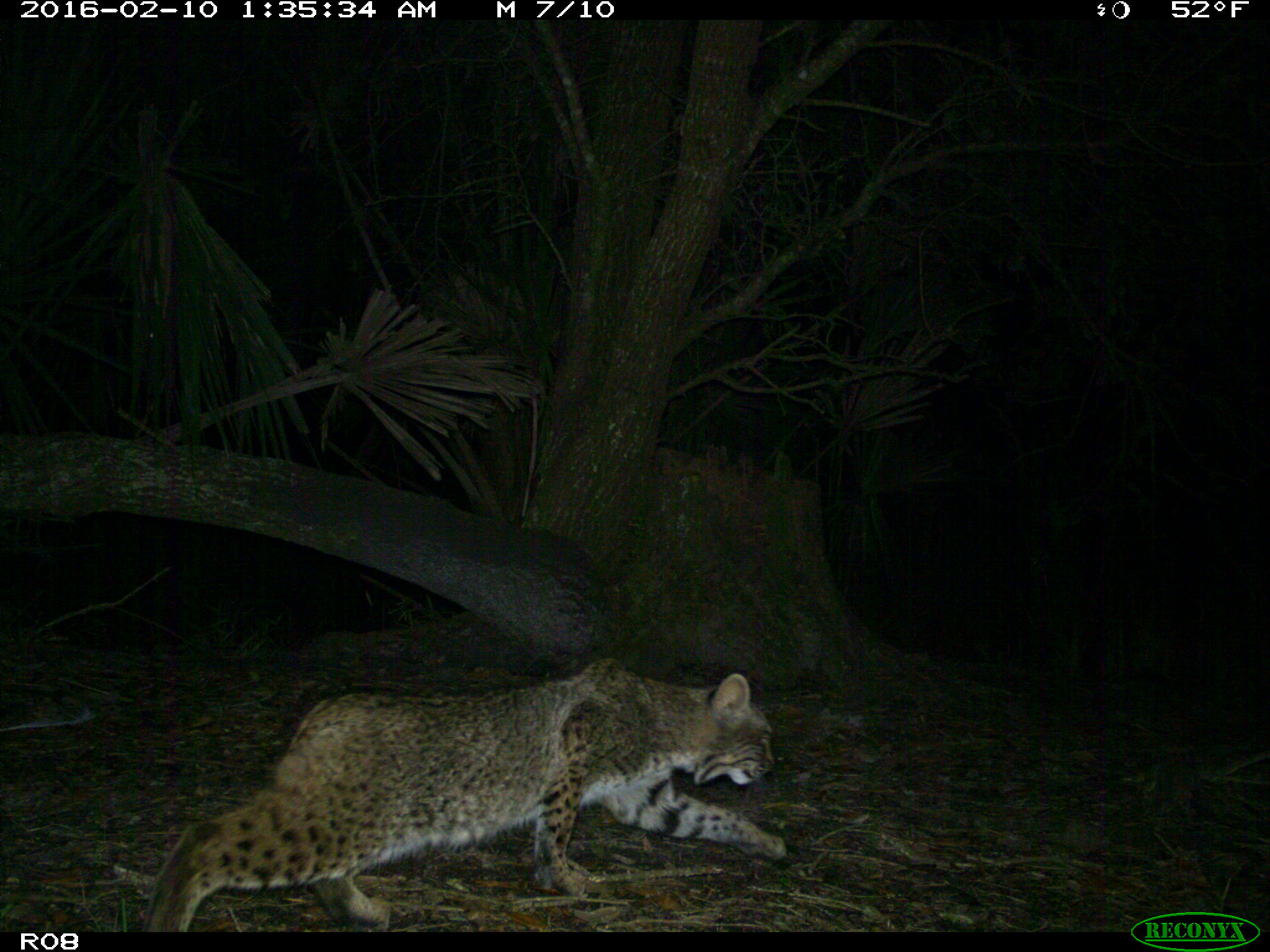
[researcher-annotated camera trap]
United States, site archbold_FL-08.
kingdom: Animalia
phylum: Chordata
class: Mammalia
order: Carnivora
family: Felidae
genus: Lynx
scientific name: Lynx rufus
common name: bobcat